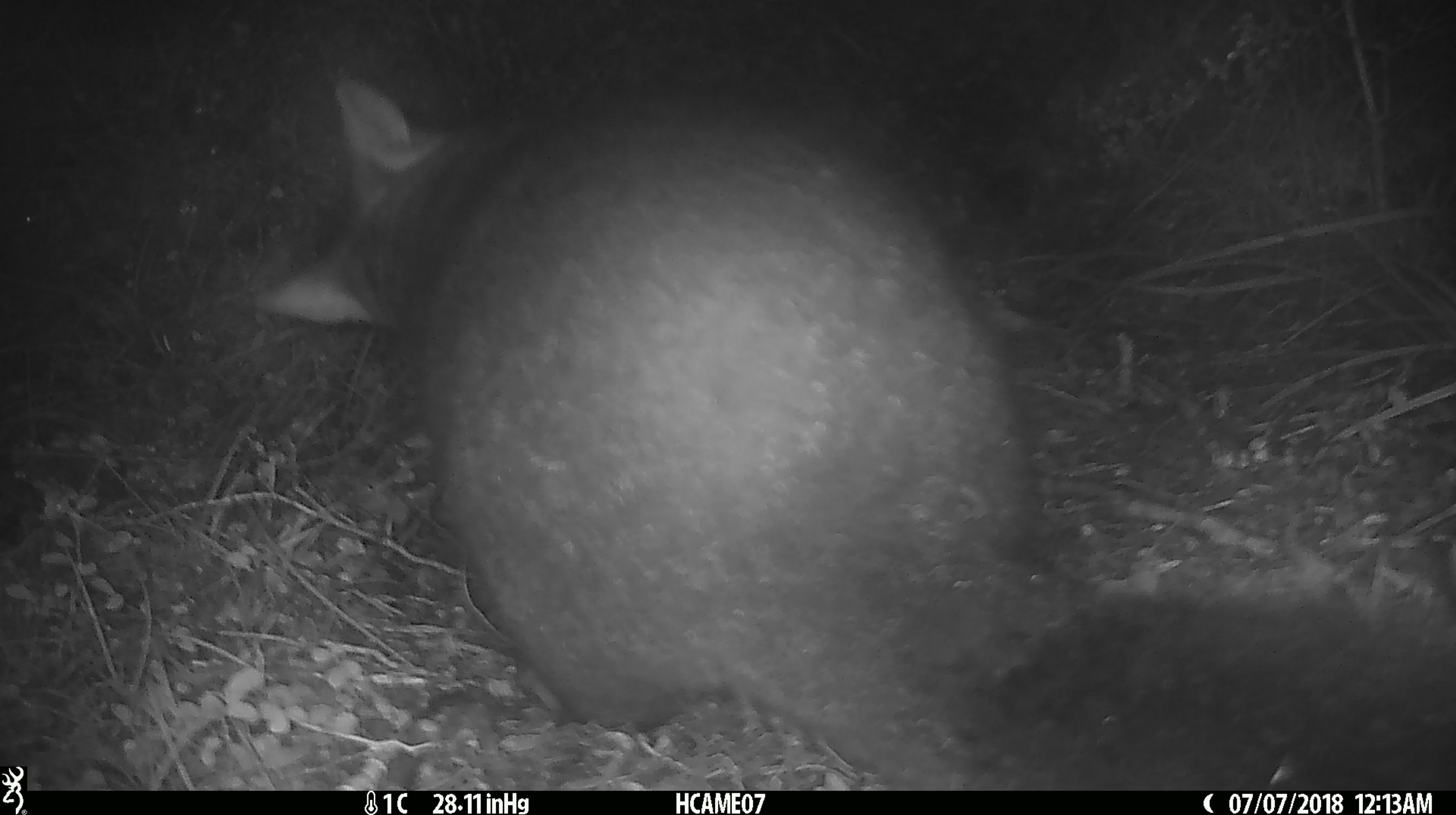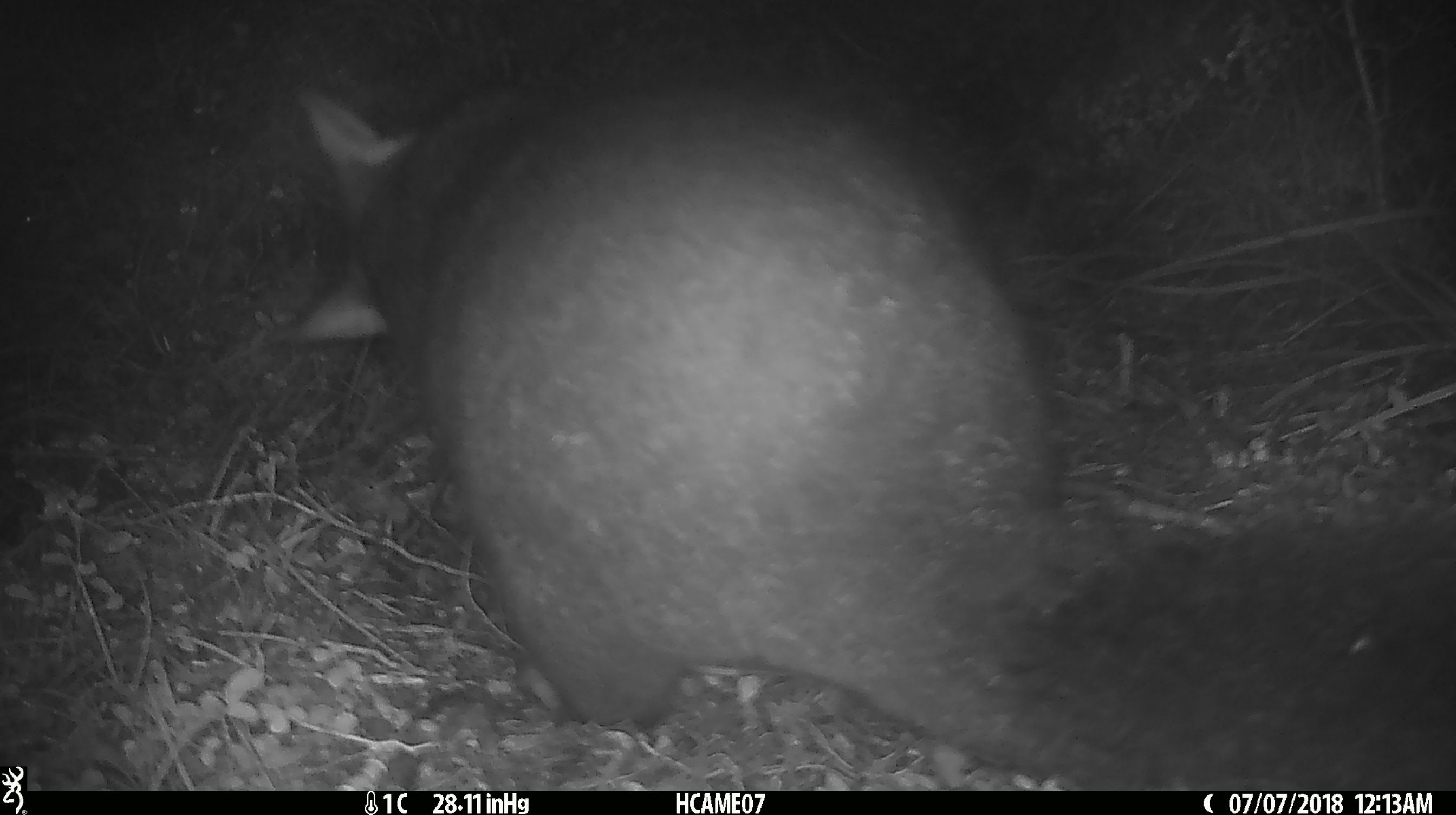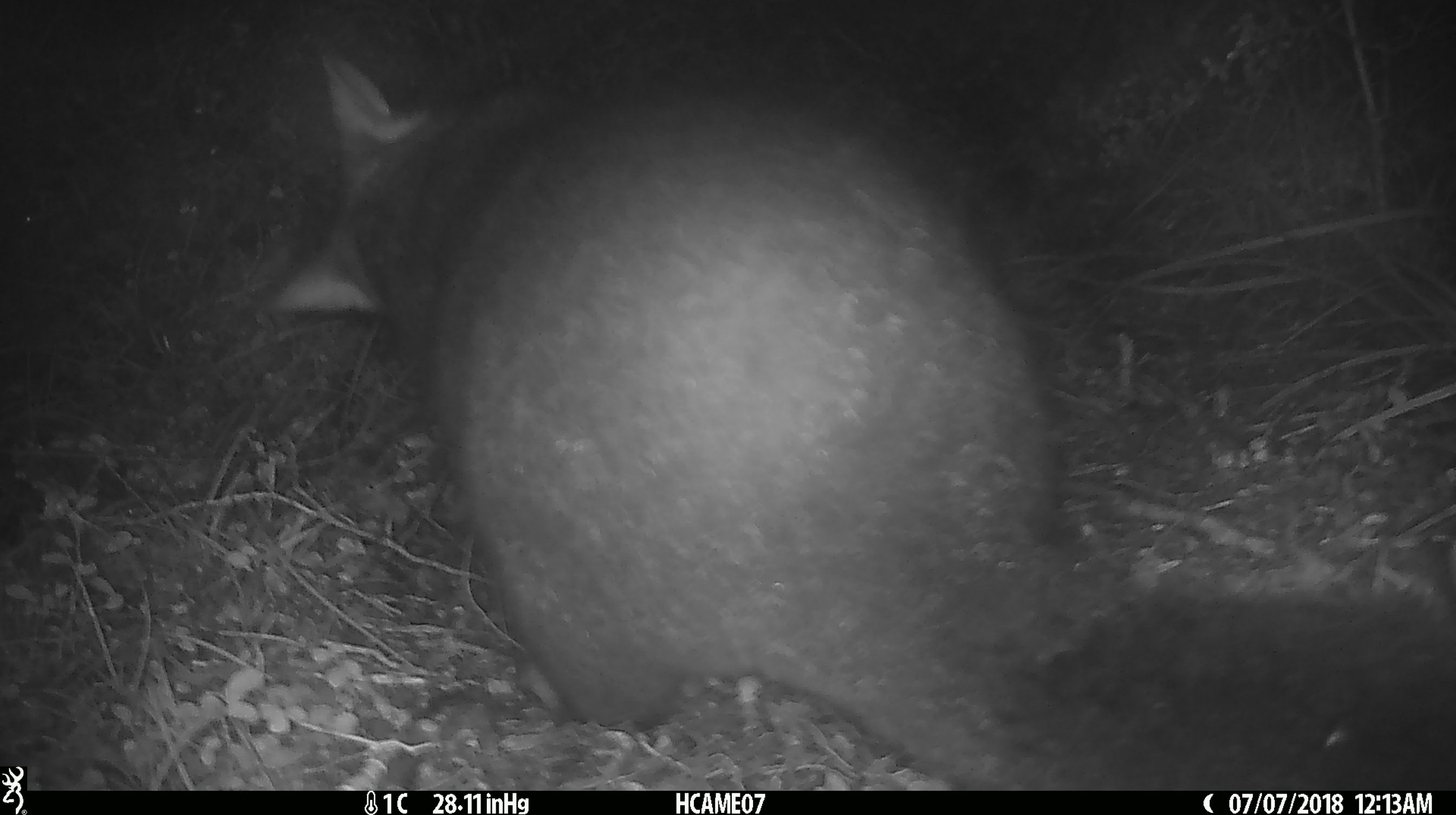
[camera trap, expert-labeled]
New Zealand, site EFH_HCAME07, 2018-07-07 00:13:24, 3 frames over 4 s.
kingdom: Animalia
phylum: Chordata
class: Mammalia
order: Diprotodontia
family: Phalangeridae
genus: Trichosurus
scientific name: Trichosurus vulpecula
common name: common brushtail possum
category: possum